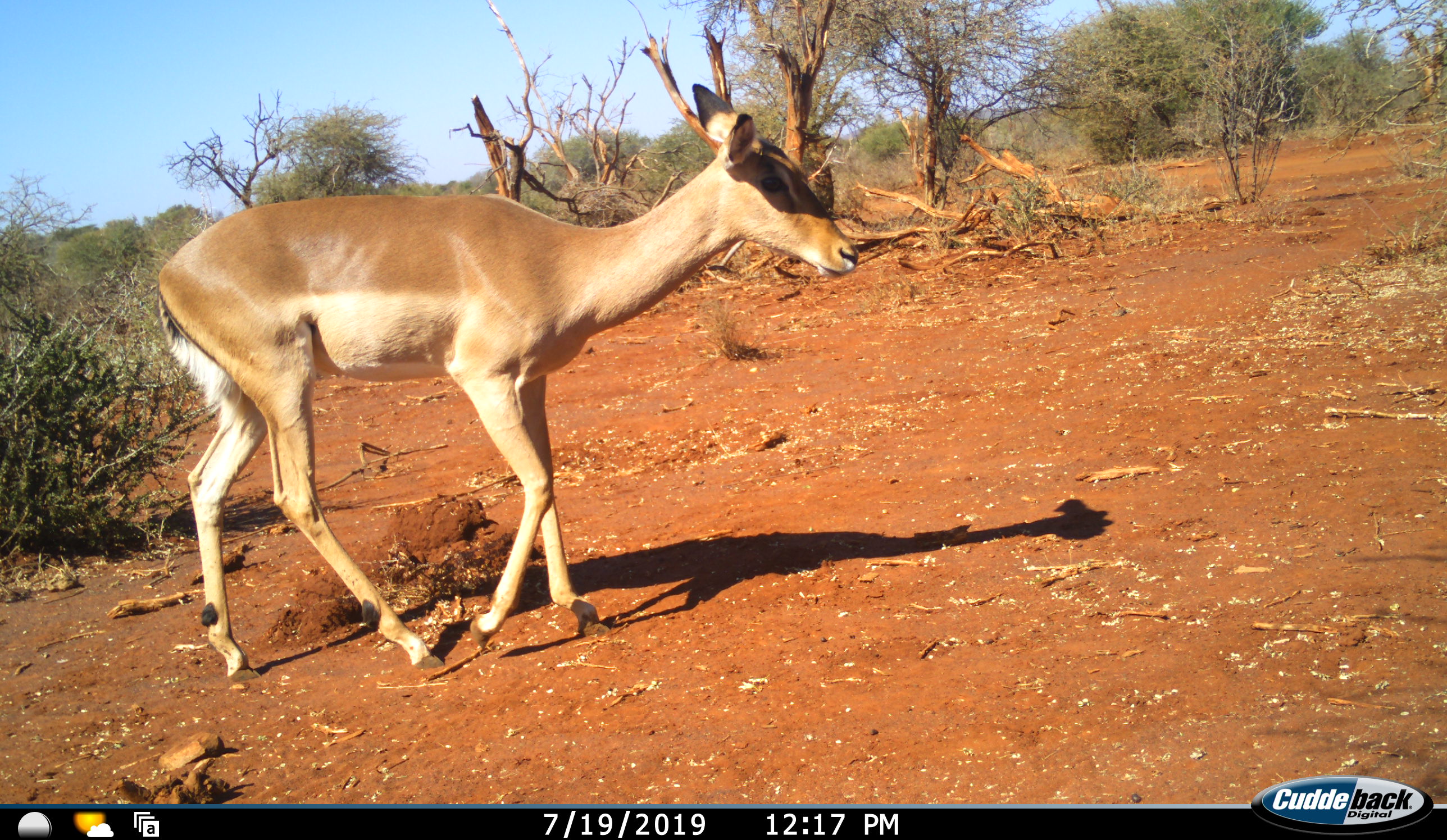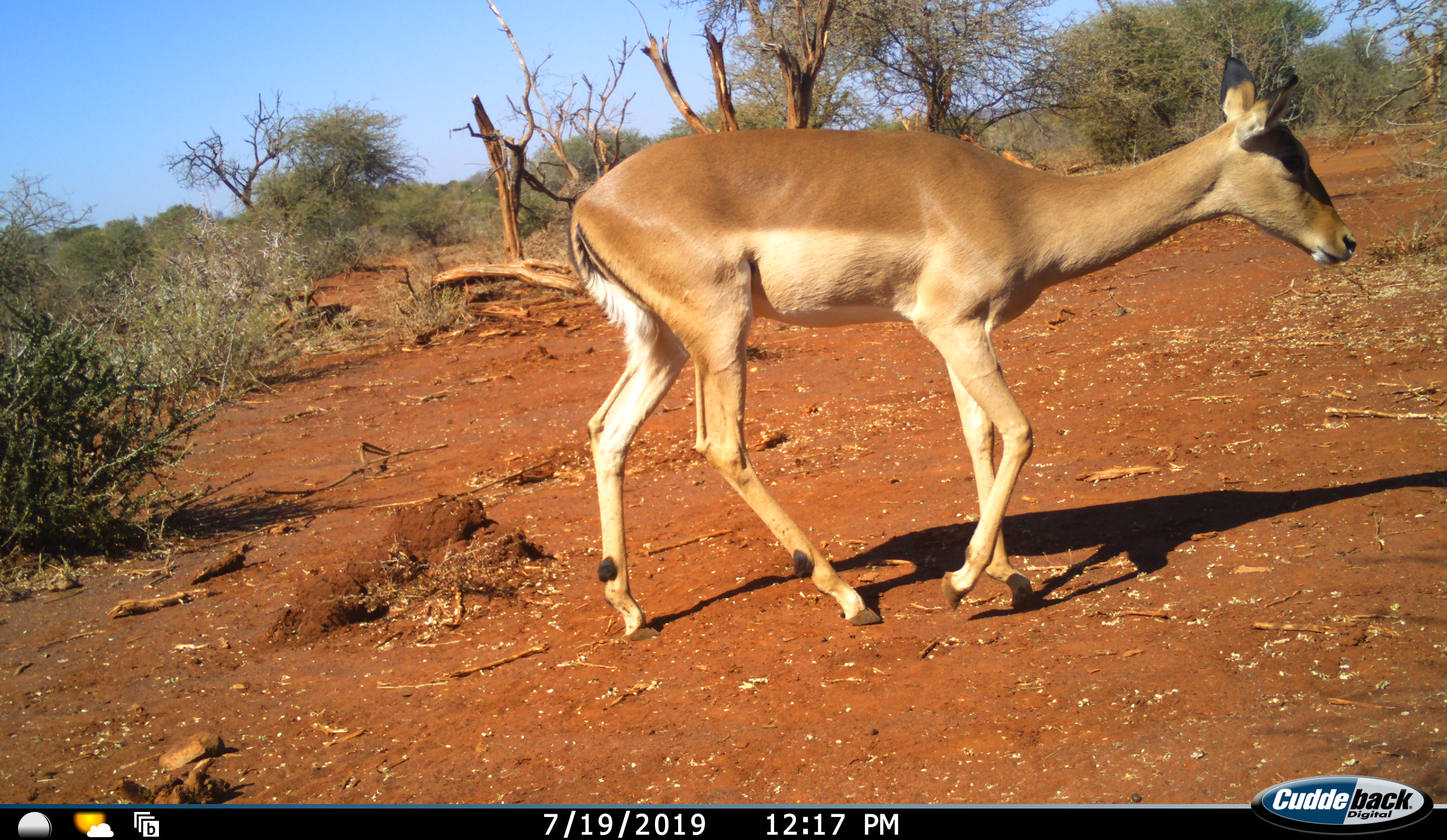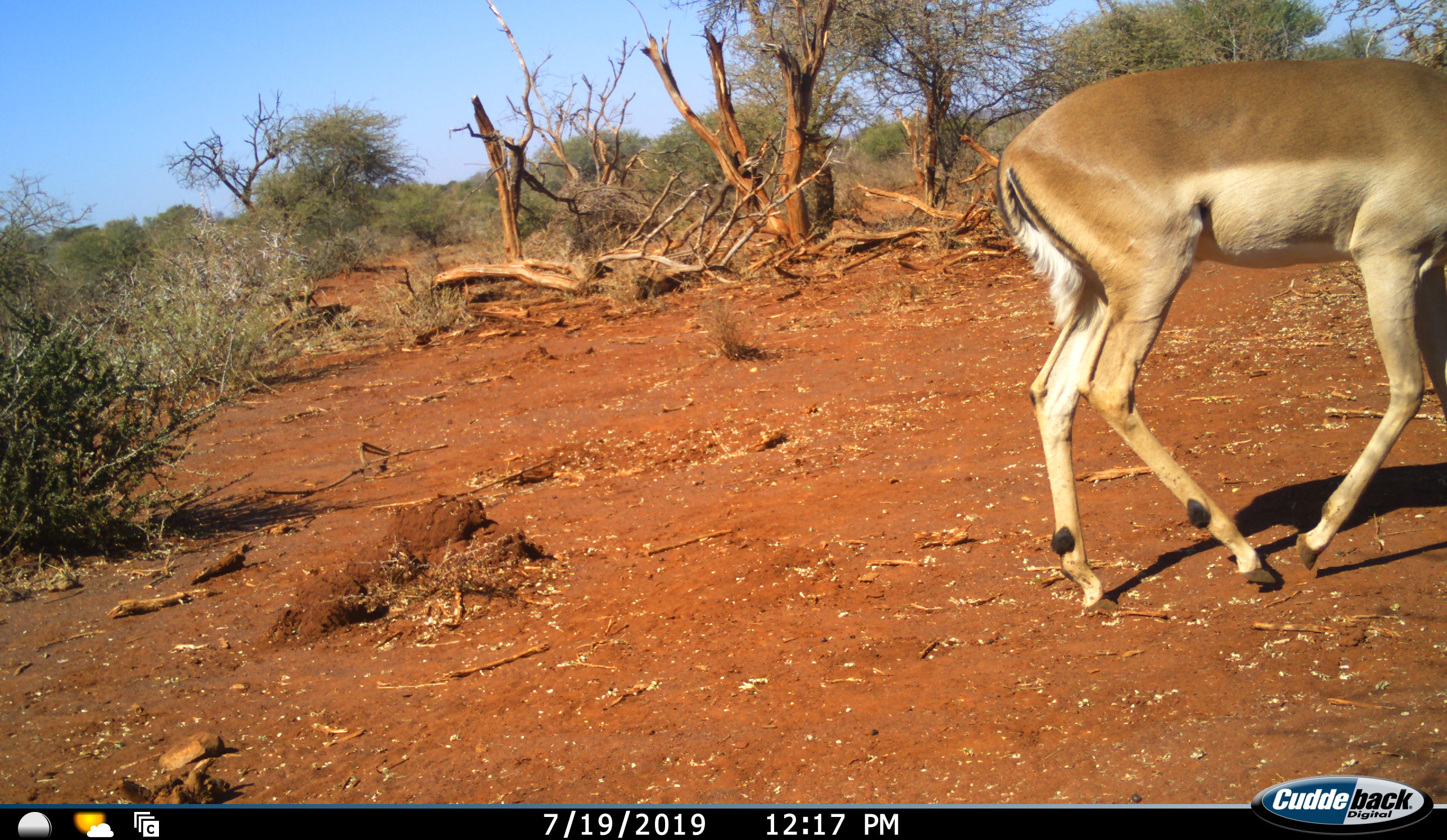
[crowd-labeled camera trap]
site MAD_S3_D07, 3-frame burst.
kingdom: Animalia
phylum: Chordata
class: Mammalia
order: Artiodactyla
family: Bovidae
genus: Aepyceros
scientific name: Aepyceros melampus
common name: impala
Impala (Aepyceros melampus), count 1. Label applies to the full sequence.